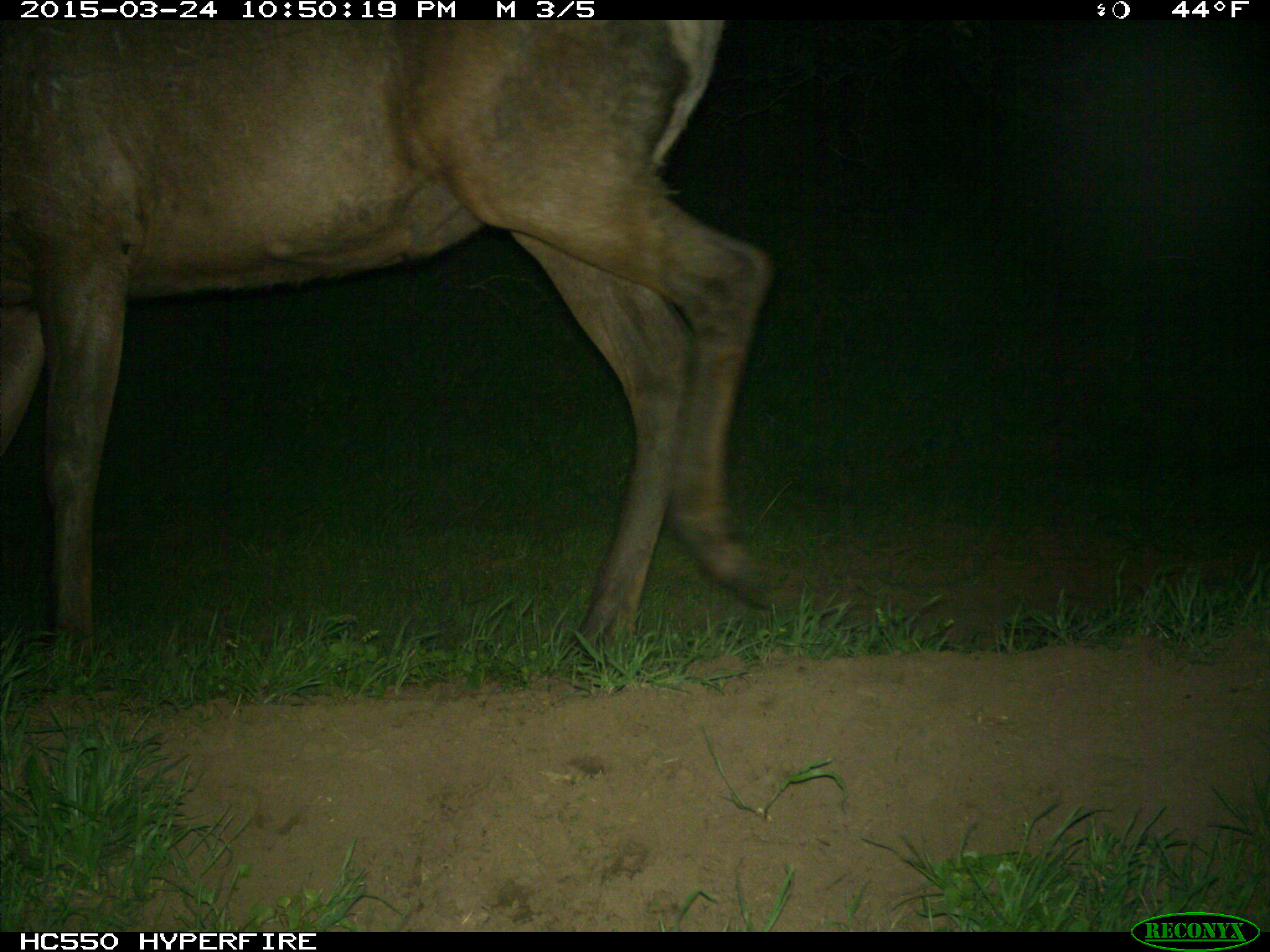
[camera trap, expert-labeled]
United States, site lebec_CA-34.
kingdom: Animalia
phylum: Chordata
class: Mammalia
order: Artiodactyla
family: Cervidae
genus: Cervus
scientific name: Cervus canadensis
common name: elk